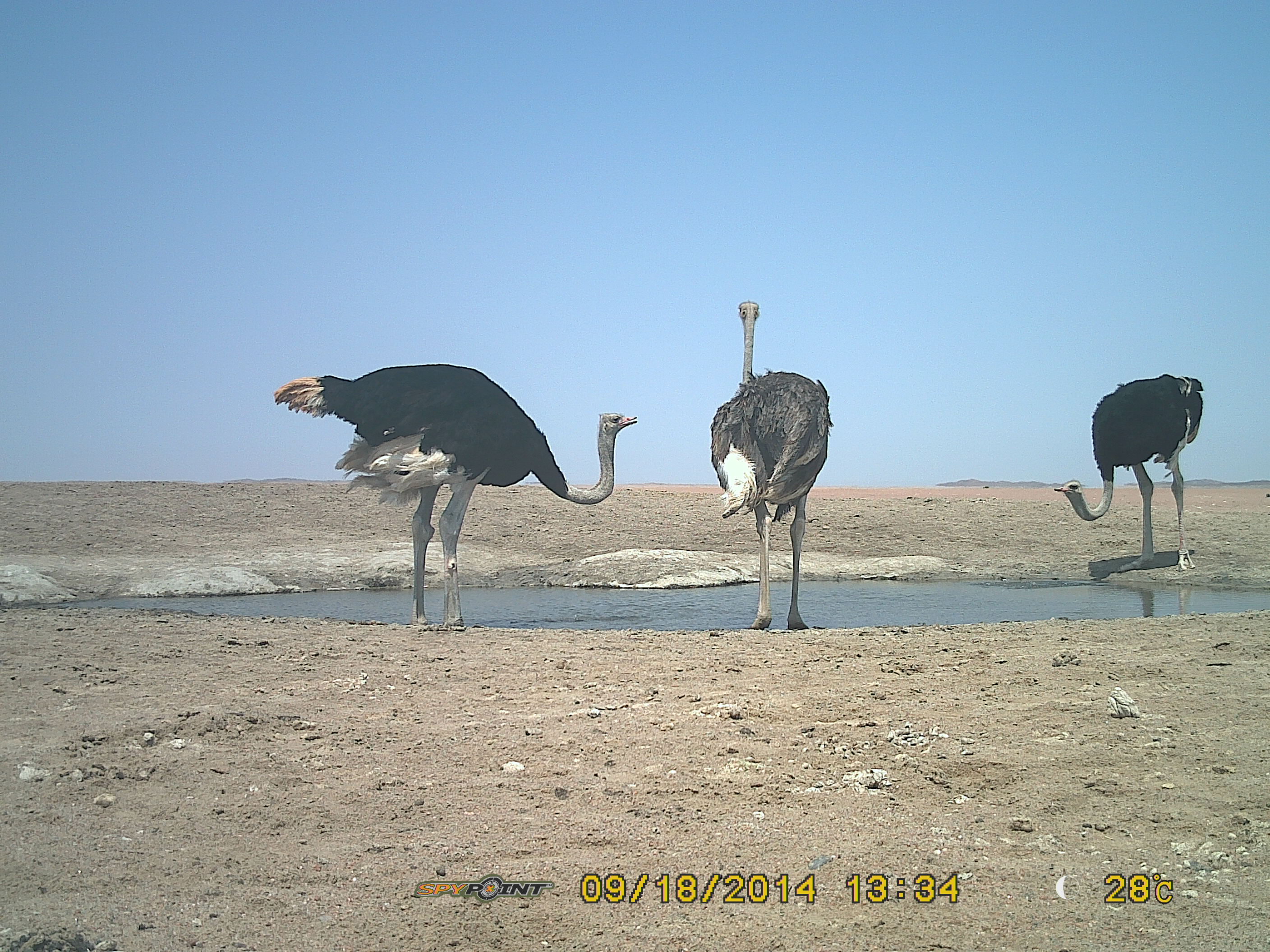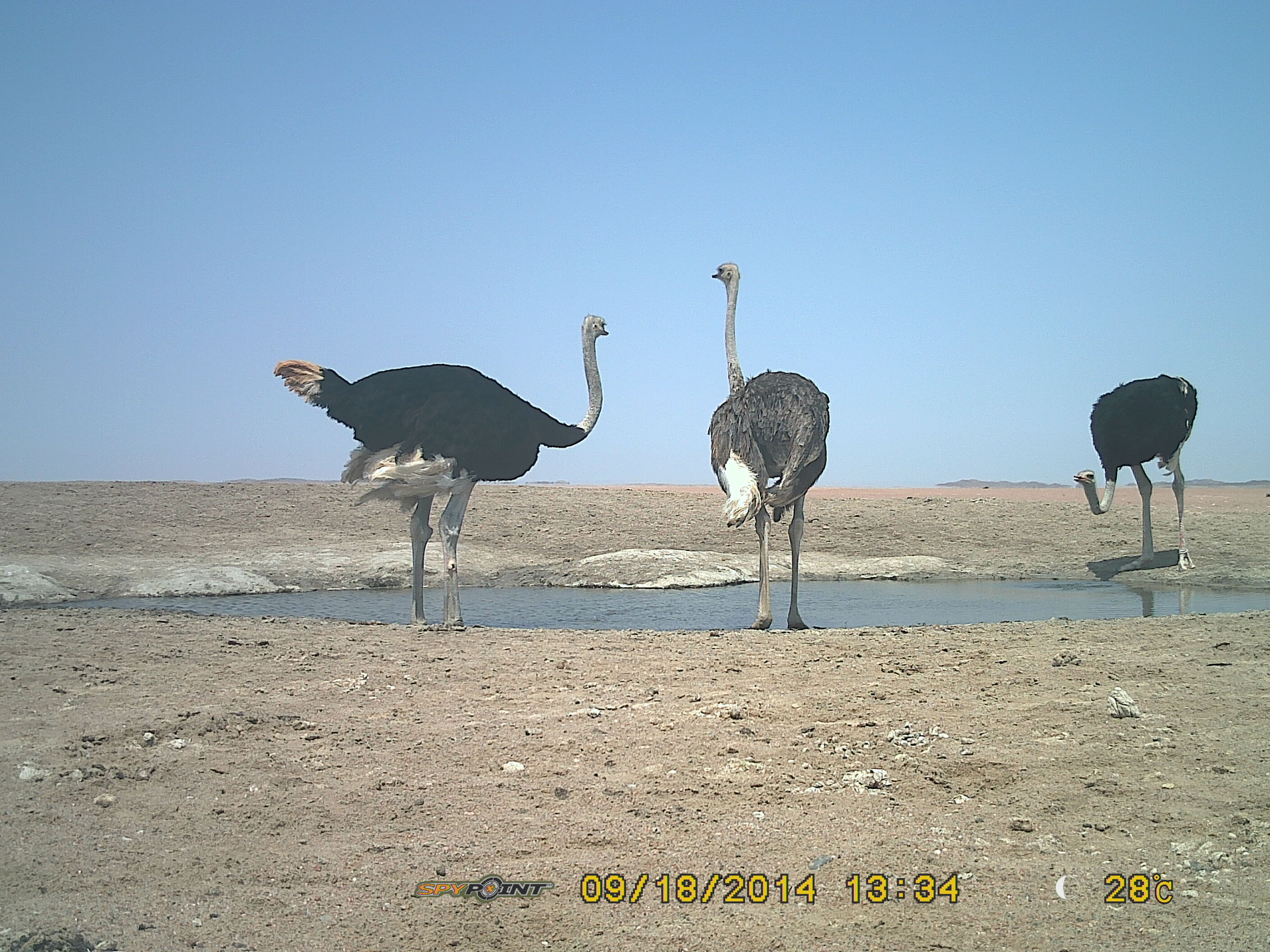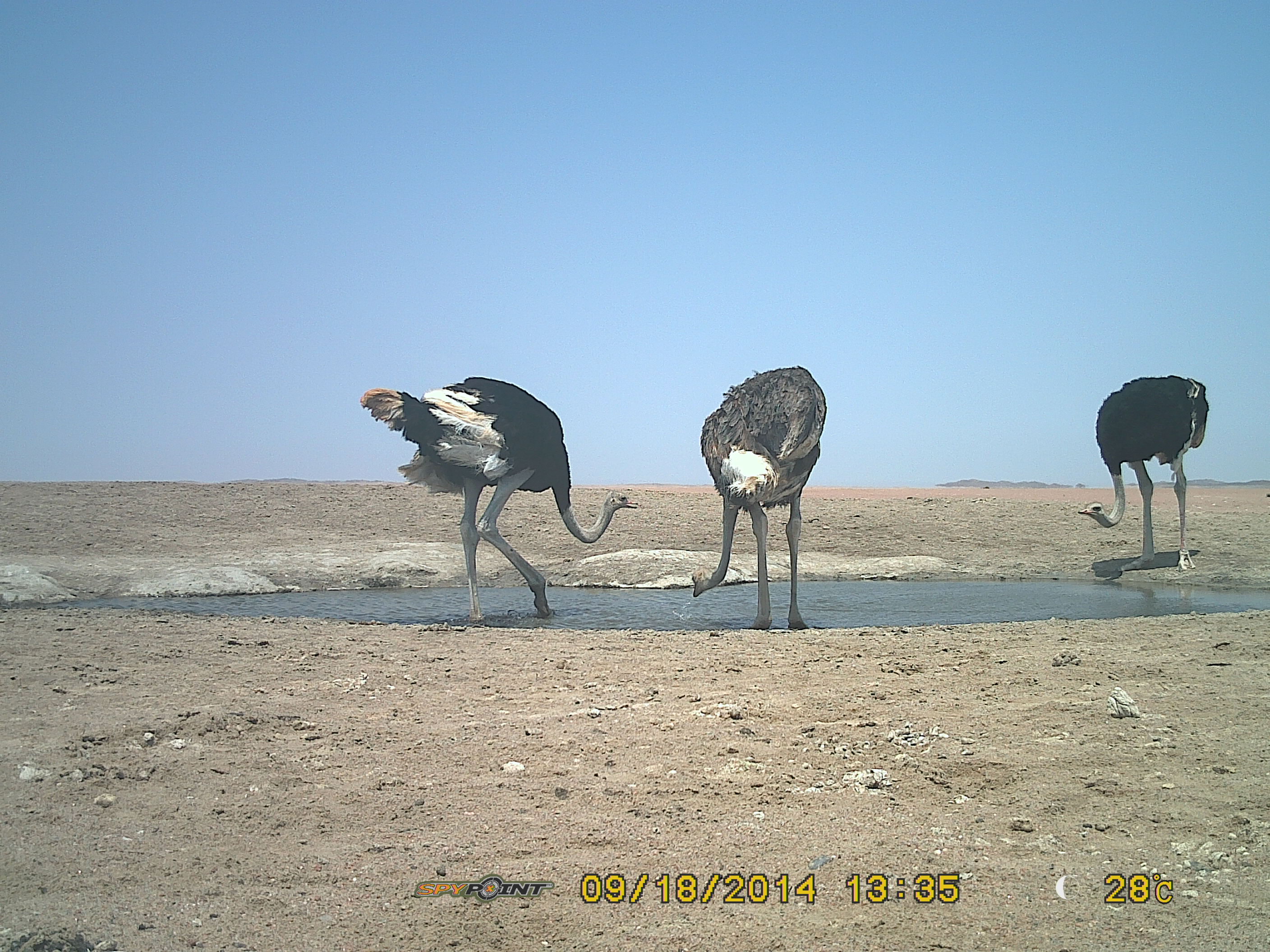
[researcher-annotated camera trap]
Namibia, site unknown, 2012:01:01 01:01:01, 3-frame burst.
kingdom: Animalia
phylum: Chordata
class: Aves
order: Struthioniformes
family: Struthionidae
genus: Struthio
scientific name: Struthio camelus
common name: common ostrich